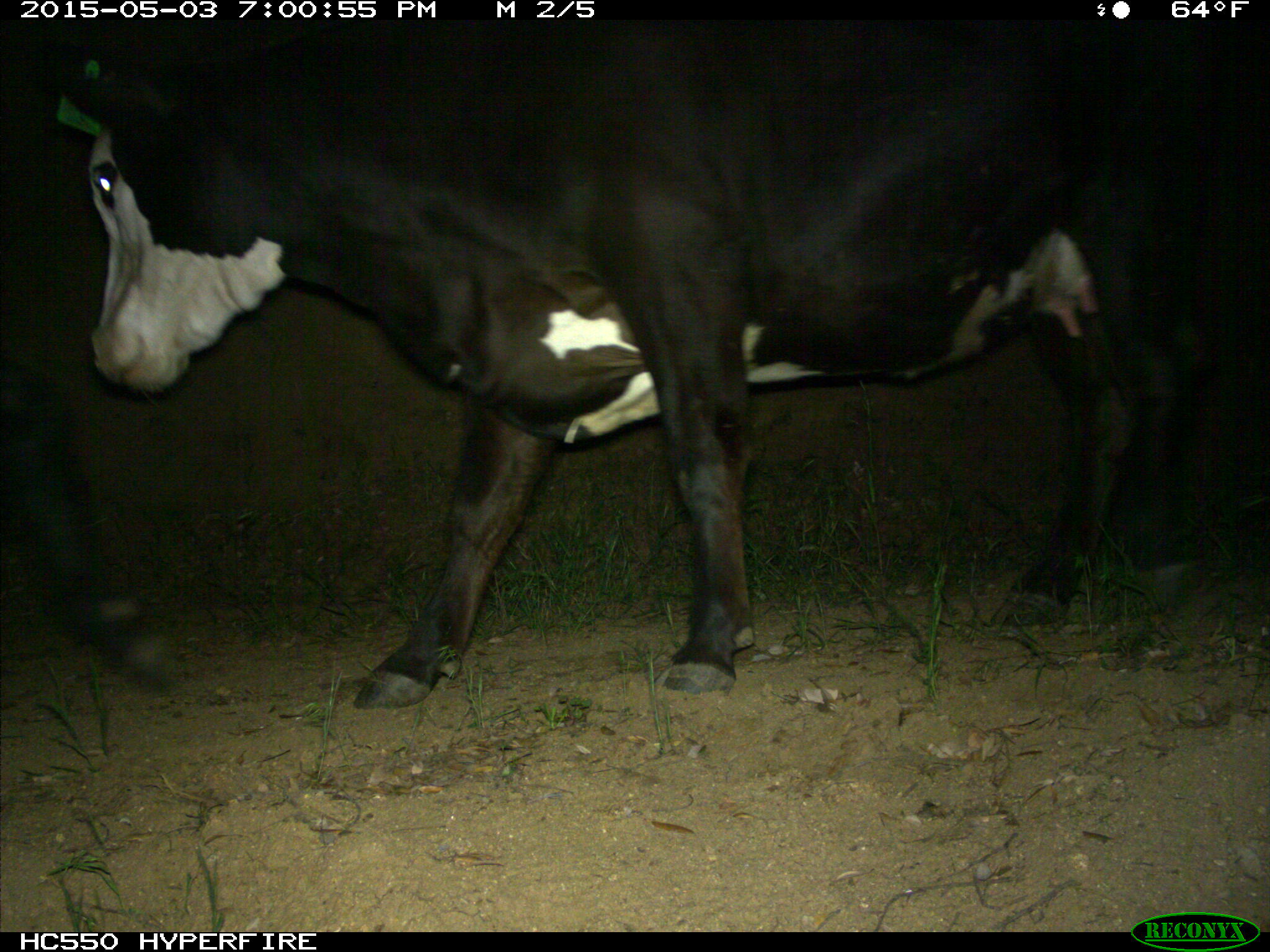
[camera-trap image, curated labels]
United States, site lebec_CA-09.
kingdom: Animalia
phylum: Chordata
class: Mammalia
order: Artiodactyla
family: Bovidae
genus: Bos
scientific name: Bos taurus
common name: domestic cow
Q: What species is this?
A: Bos taurus (domestic cow).